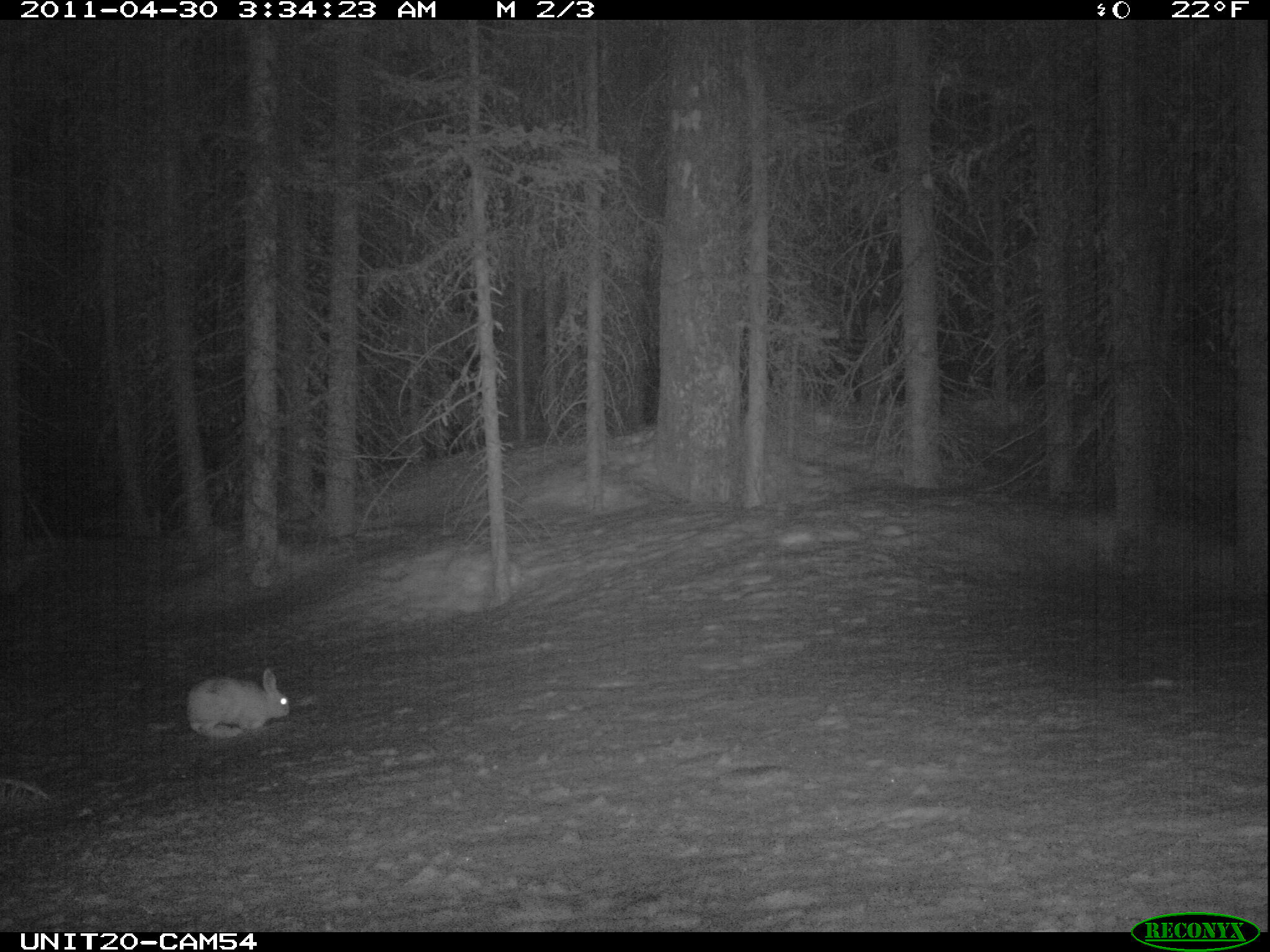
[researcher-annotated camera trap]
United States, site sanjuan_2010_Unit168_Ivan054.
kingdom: Animalia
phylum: Chordata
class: Mammalia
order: Lagomorpha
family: Leporidae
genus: Lepus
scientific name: Lepus americanus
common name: snowshoe hare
Lepus americanus (snowshoe hare).